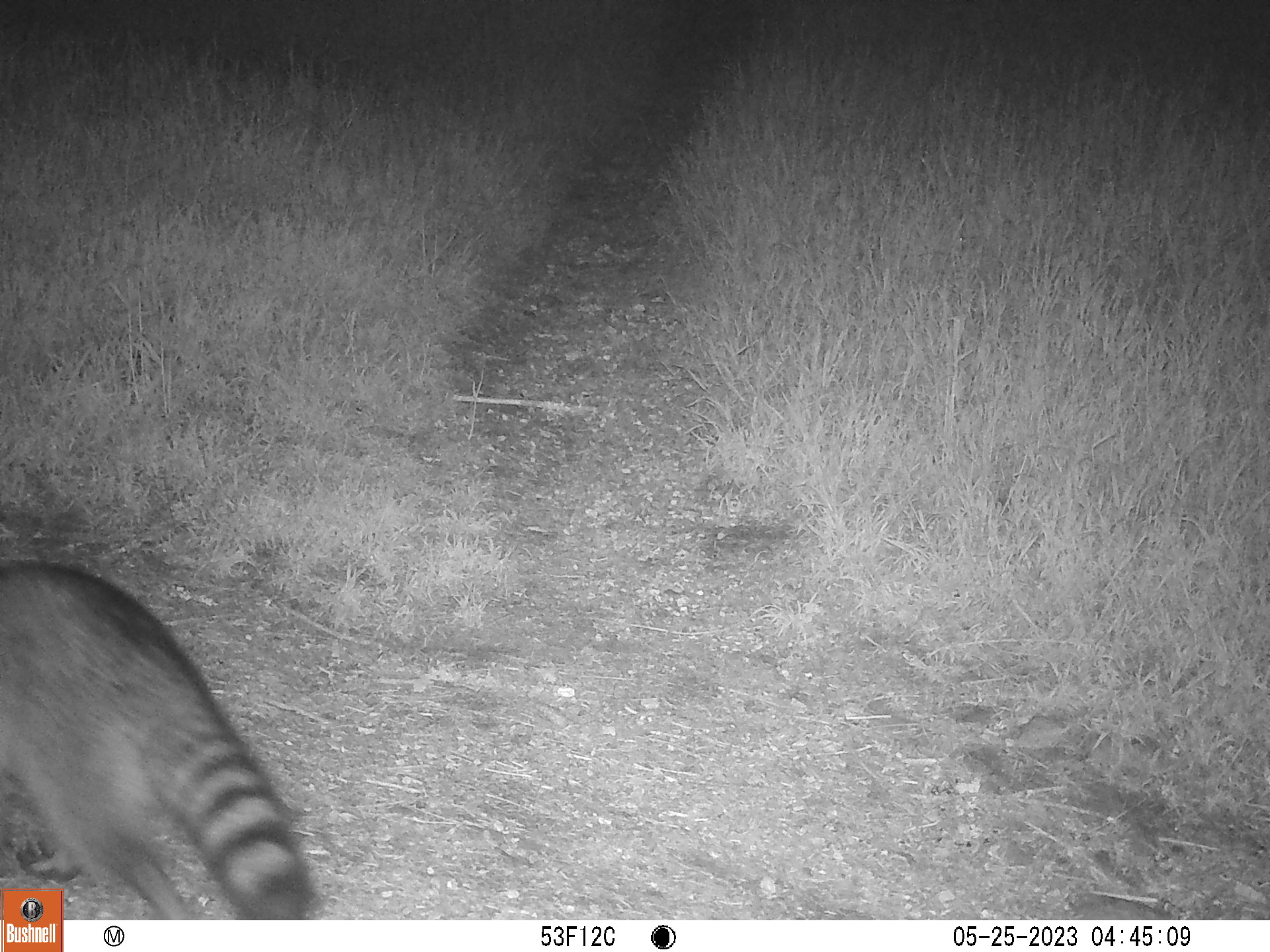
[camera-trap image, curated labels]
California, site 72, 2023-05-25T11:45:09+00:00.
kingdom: Animalia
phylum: Chordata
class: Mammalia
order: Carnivora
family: Procyonidae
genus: Procyon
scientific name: Procyon lotor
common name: raccoon